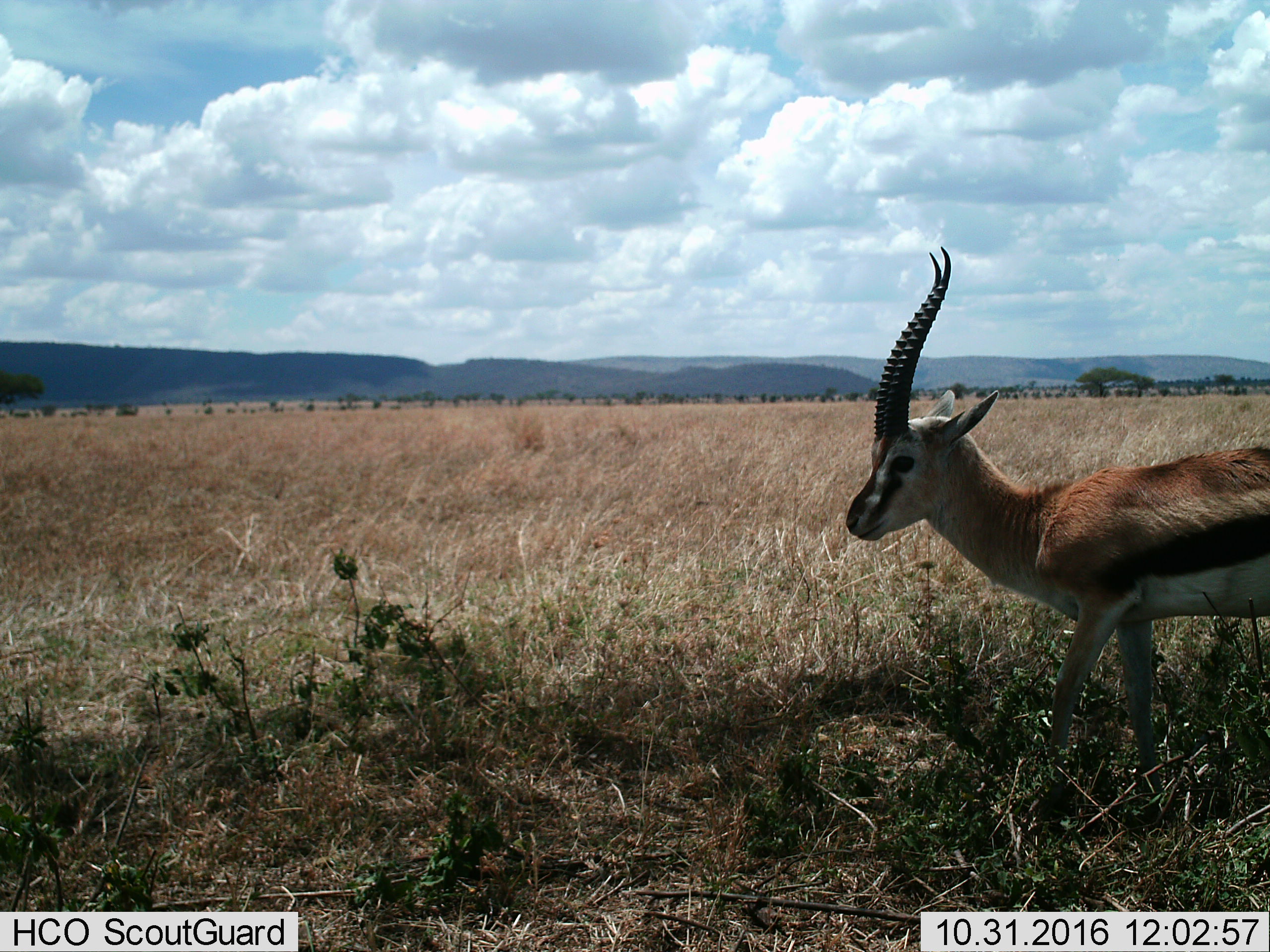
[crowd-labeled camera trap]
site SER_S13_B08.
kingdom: Animalia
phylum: Chordata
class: Mammalia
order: Artiodactyla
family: Bovidae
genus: Eudorcas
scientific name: Eudorcas thomsonii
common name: thomson's gazelle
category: gazellethomsons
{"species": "gazellethomsons (thomson's gazelle) (Eudorcas thomsonii)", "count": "1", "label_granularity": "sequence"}